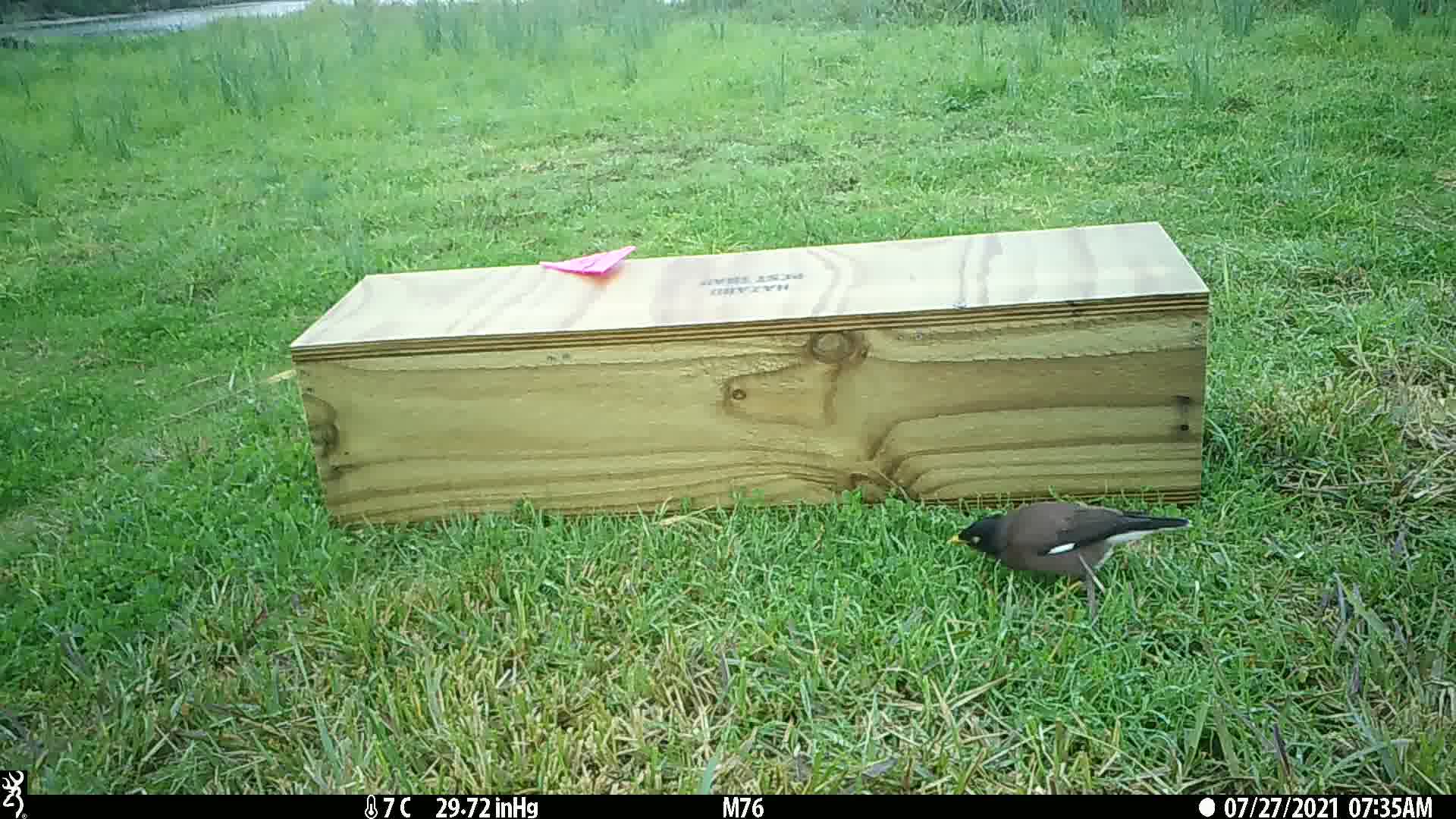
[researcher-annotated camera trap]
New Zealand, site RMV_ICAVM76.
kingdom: Animalia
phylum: Chordata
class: Aves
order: Passeriformes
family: Sturnidae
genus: Acridotheres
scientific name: Acridotheres tristis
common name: common myna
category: myna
Myna (common myna) (Acridotheres tristis).